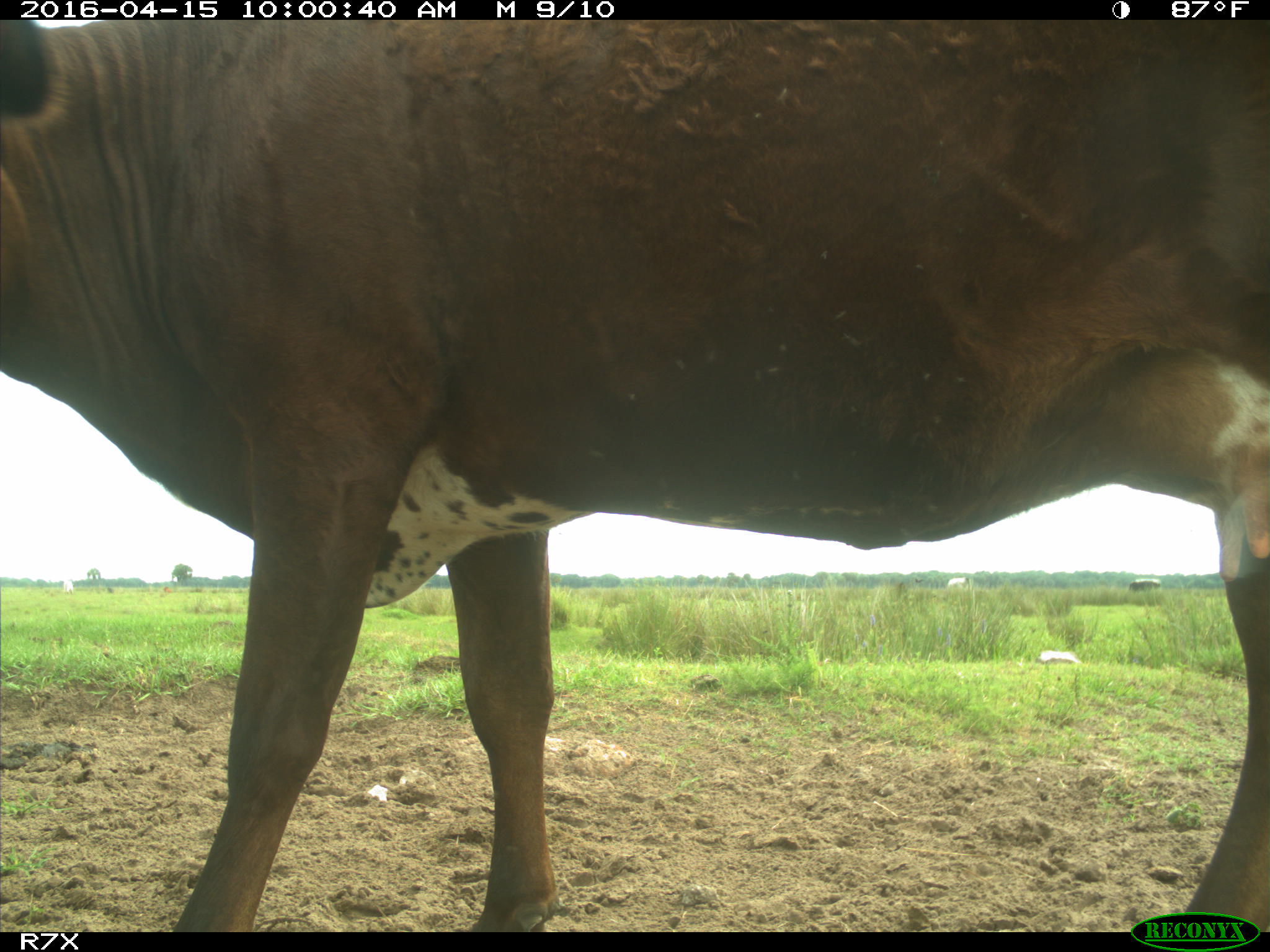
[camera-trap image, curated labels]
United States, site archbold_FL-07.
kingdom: Animalia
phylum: Chordata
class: Mammalia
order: Artiodactyla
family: Bovidae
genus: Bos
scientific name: Bos taurus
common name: domestic cow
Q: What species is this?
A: Bos taurus (domestic cow).